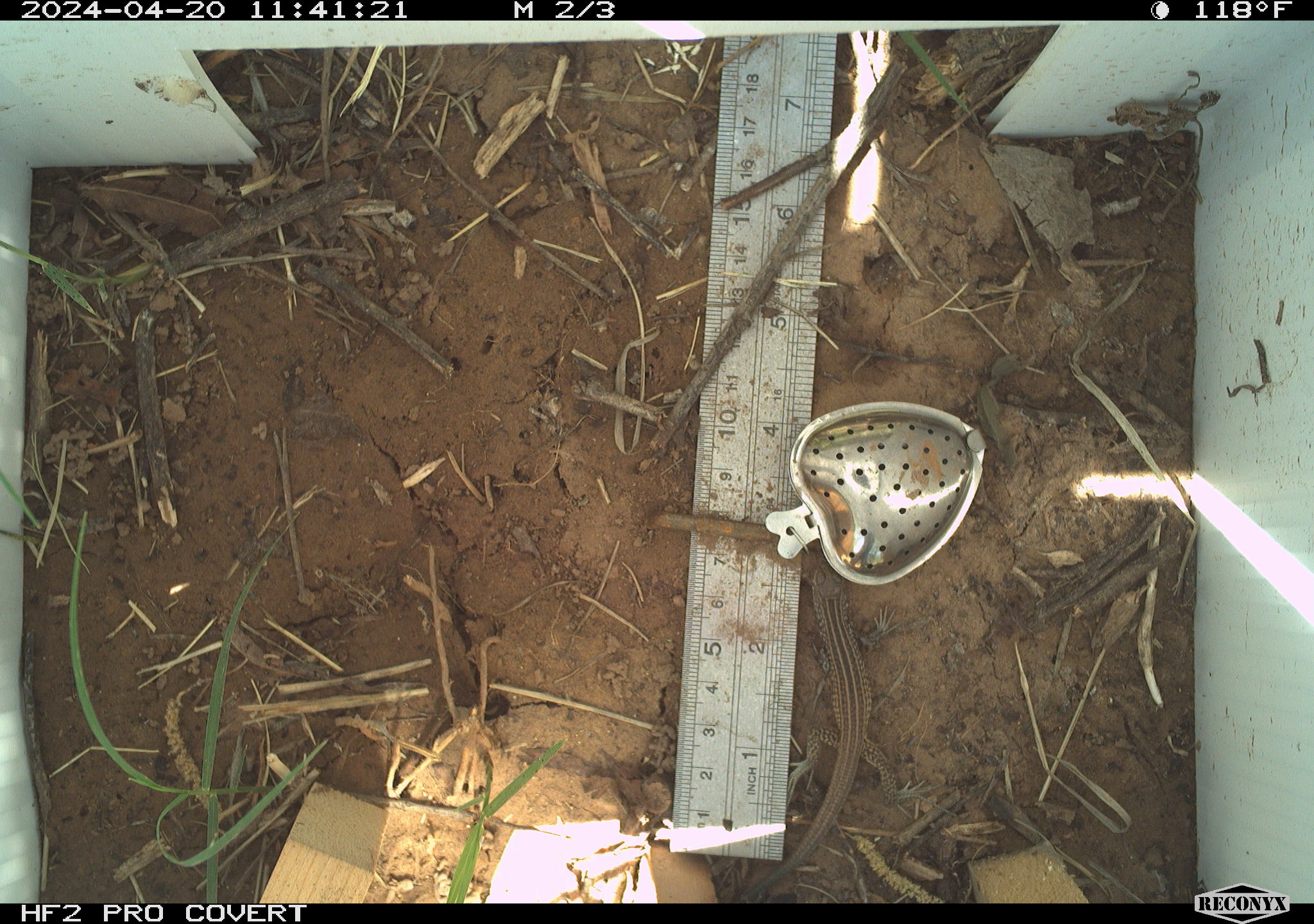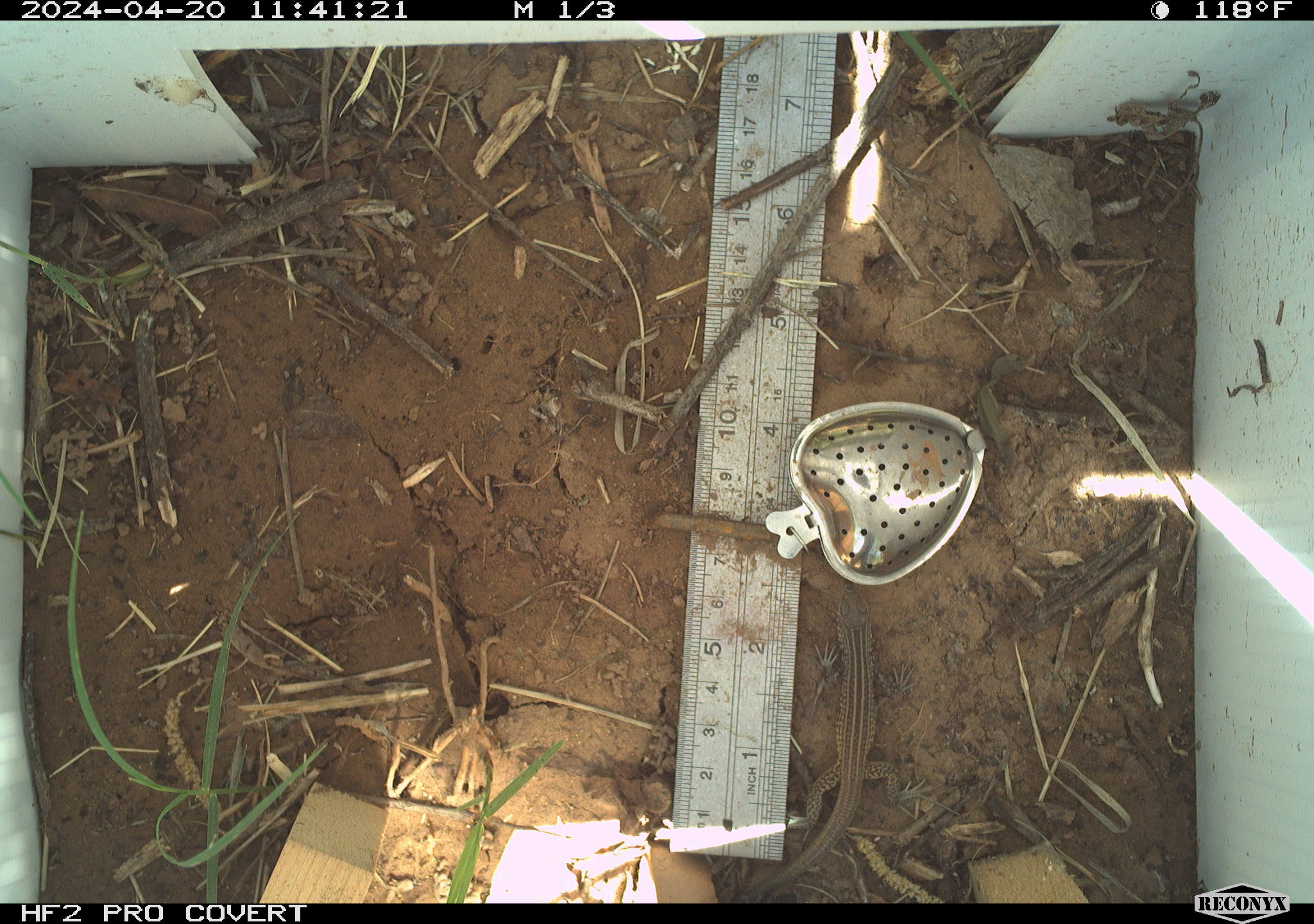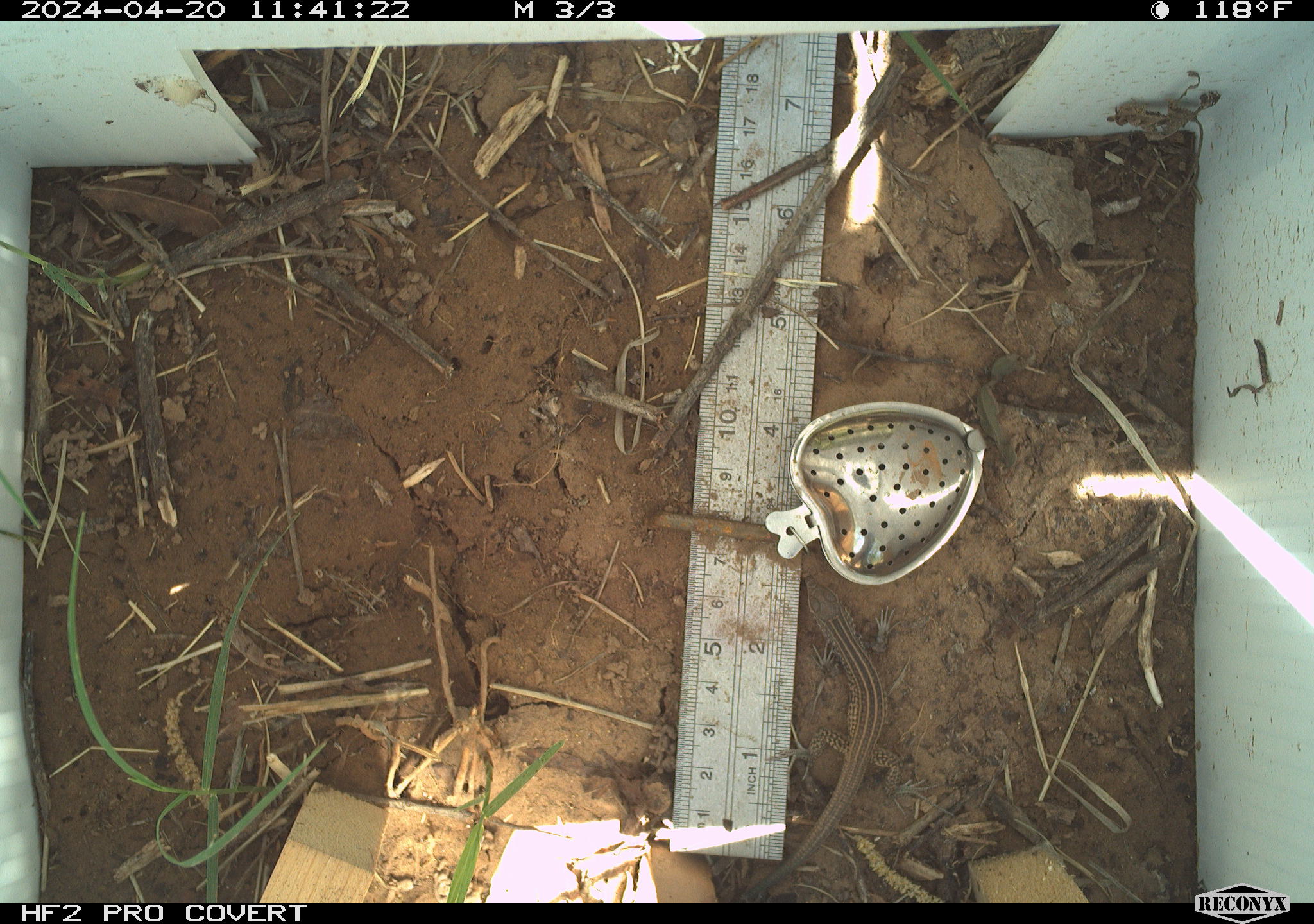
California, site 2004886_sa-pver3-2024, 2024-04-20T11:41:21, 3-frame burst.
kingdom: Animalia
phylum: Chordata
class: Reptilia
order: Squamata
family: Teiidae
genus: Aspidoscelis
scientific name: Aspidoscelis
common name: whiptail lizards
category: aspidoscelis species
Aspidoscelis species (whiptail lizards) (Aspidoscelis).